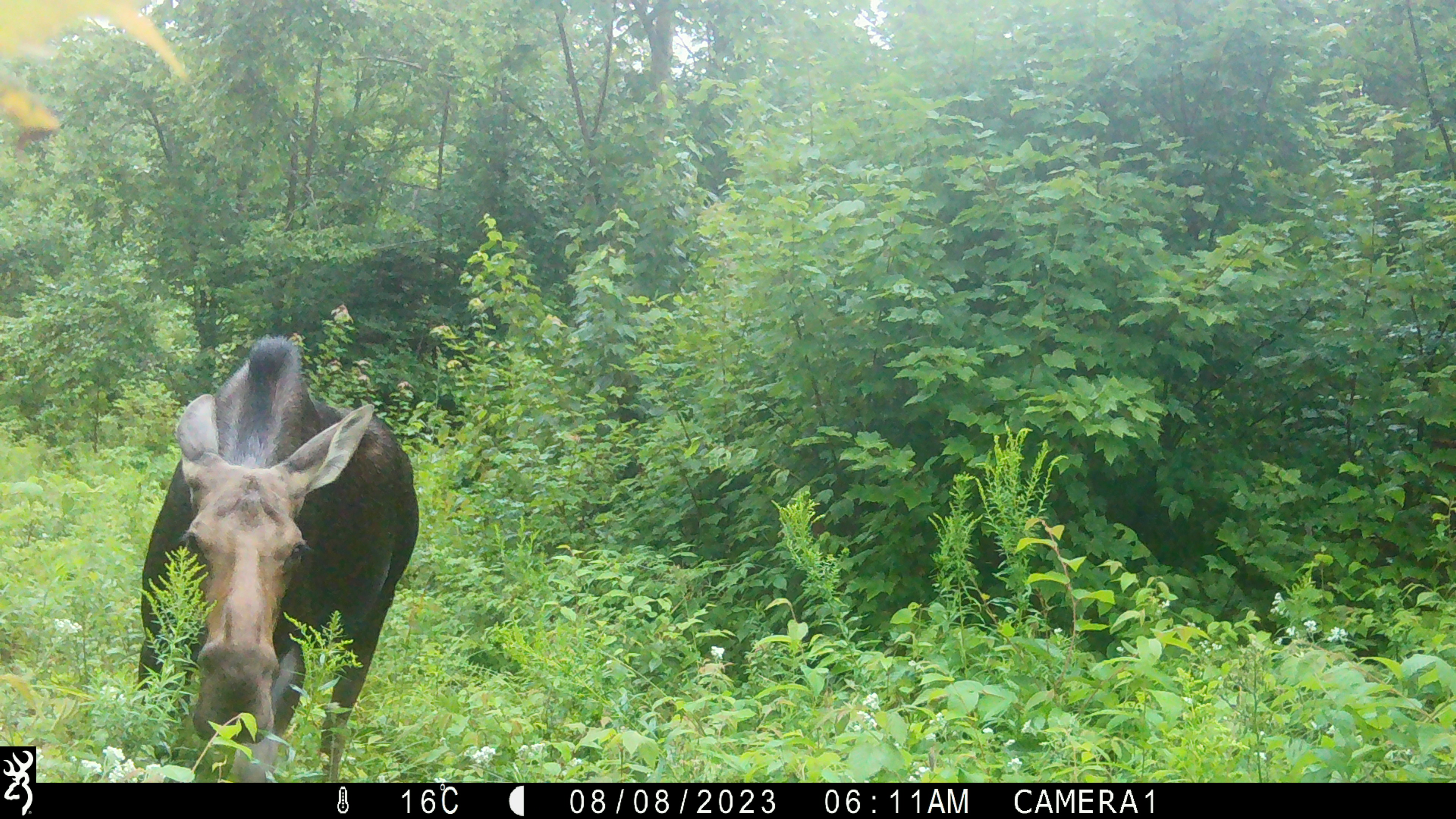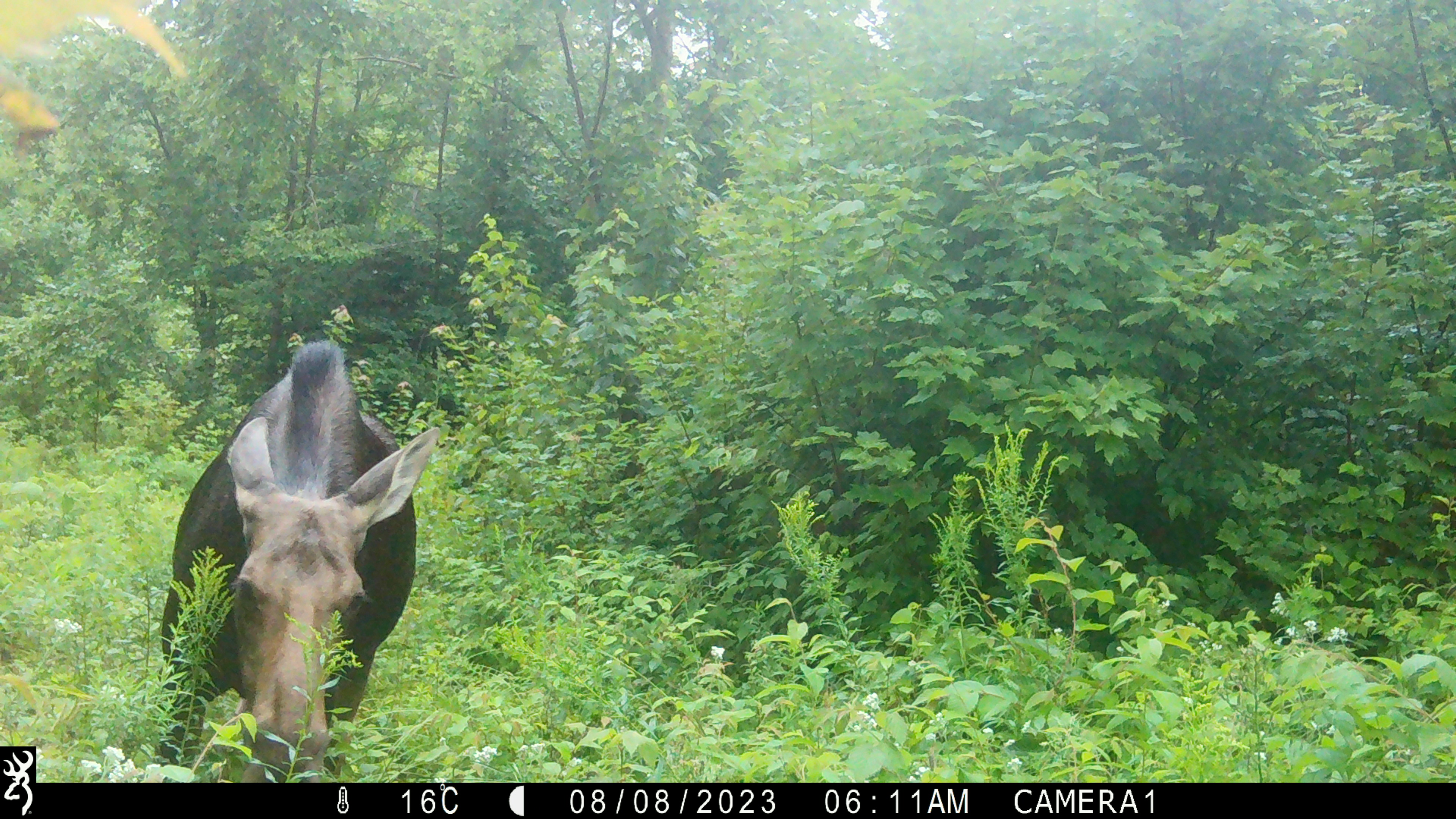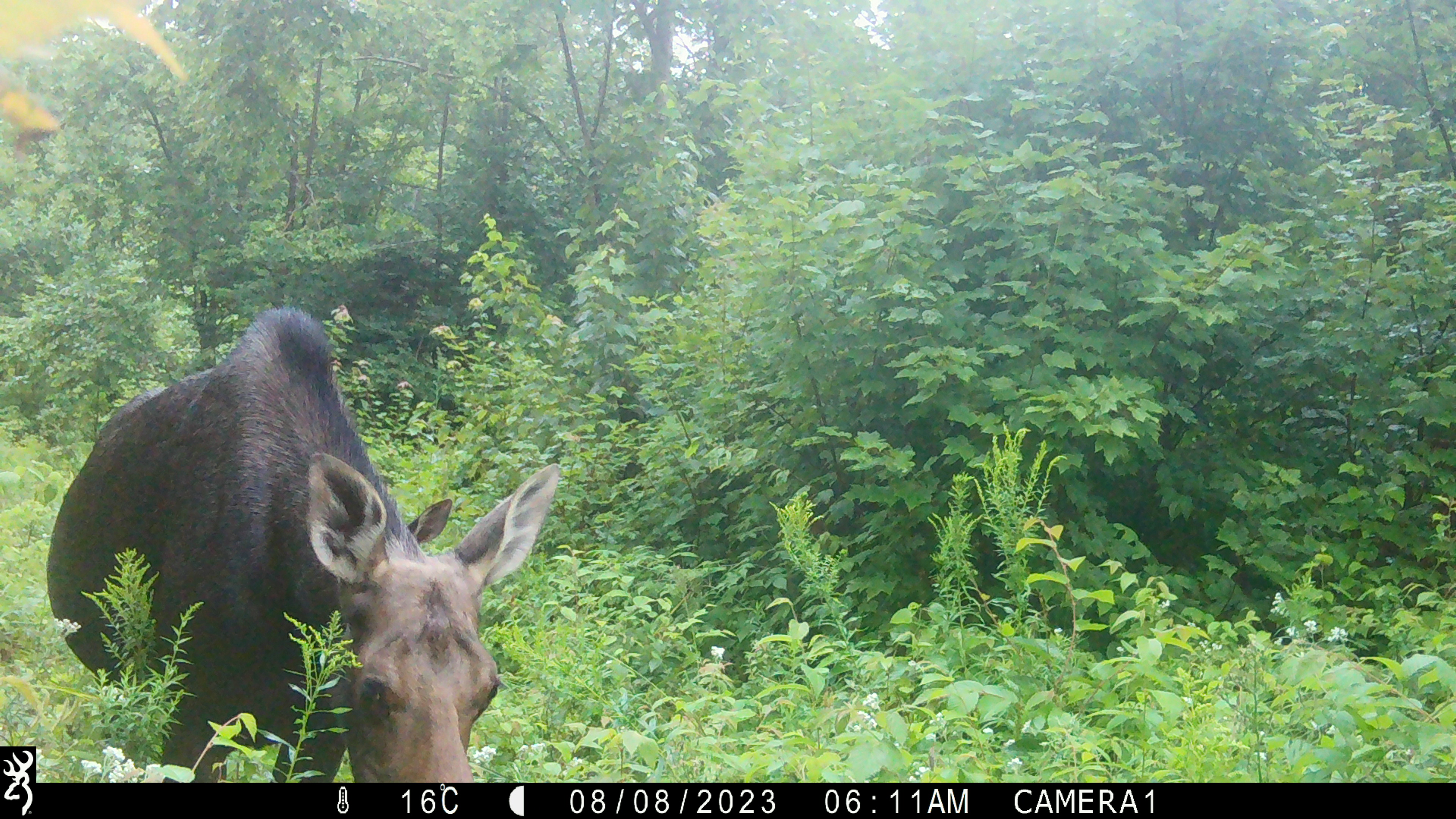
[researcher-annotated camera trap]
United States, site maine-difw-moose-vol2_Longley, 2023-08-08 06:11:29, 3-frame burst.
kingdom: Animalia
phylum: Chordata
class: Mammalia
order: Artiodactyla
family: Cervidae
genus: Alces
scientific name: Alces alces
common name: moose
Moose (Alces alces).